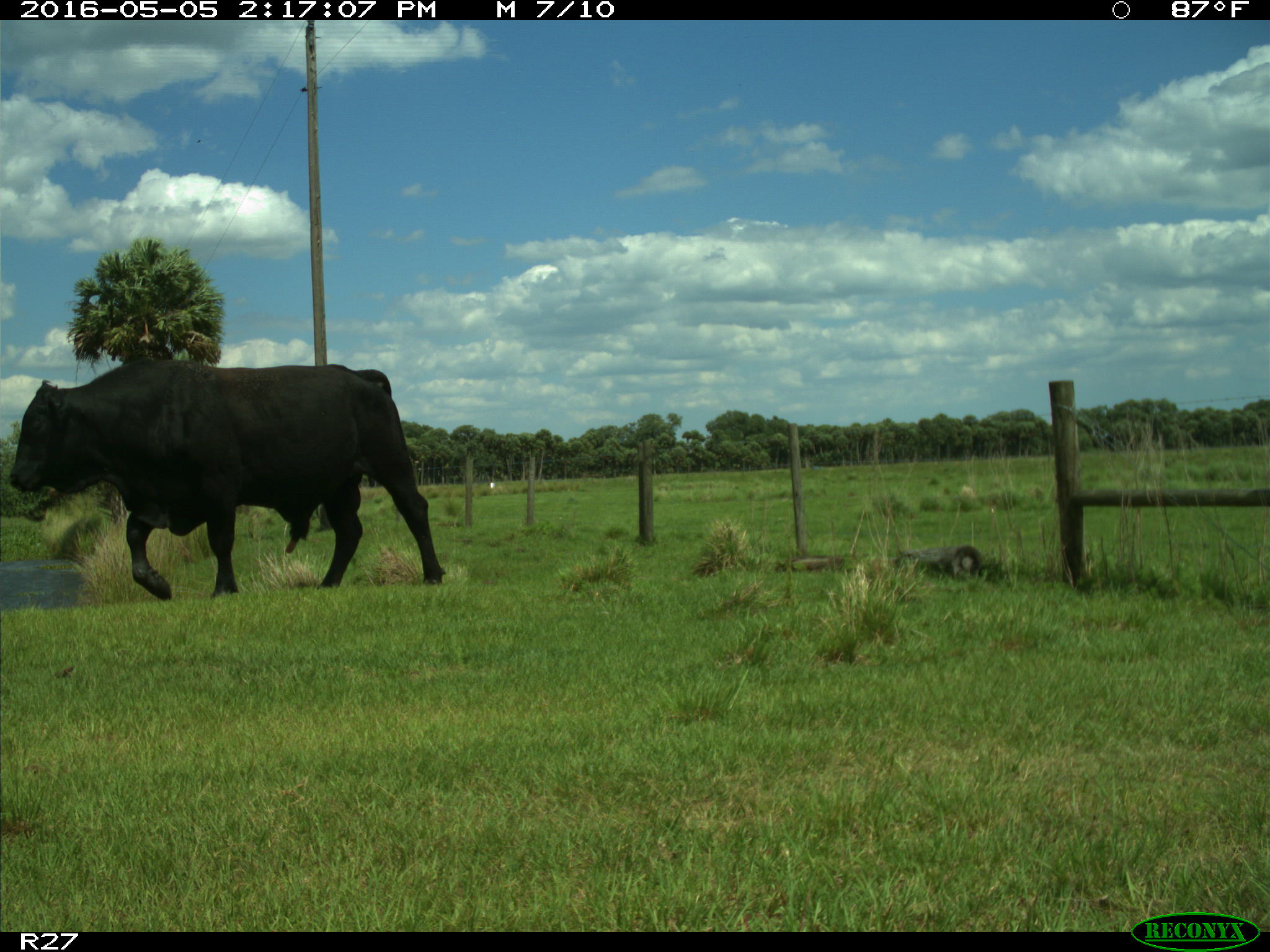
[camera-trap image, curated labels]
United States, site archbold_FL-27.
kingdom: Animalia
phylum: Chordata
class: Mammalia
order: Artiodactyla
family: Bovidae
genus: Bos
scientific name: Bos taurus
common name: domestic cow